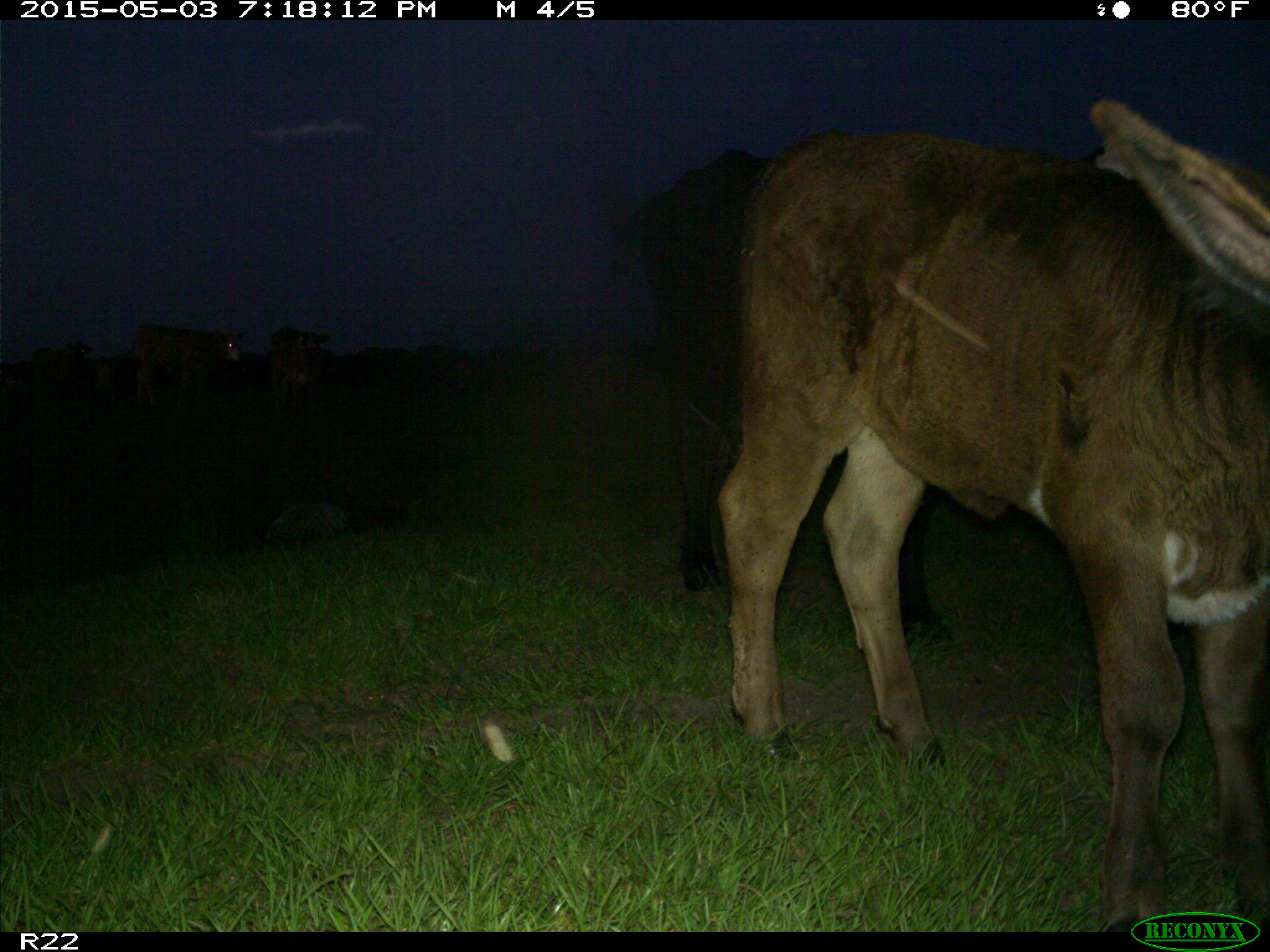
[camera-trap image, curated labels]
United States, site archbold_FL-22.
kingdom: Animalia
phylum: Chordata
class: Mammalia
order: Artiodactyla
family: Bovidae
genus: Bos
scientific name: Bos taurus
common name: domestic cow